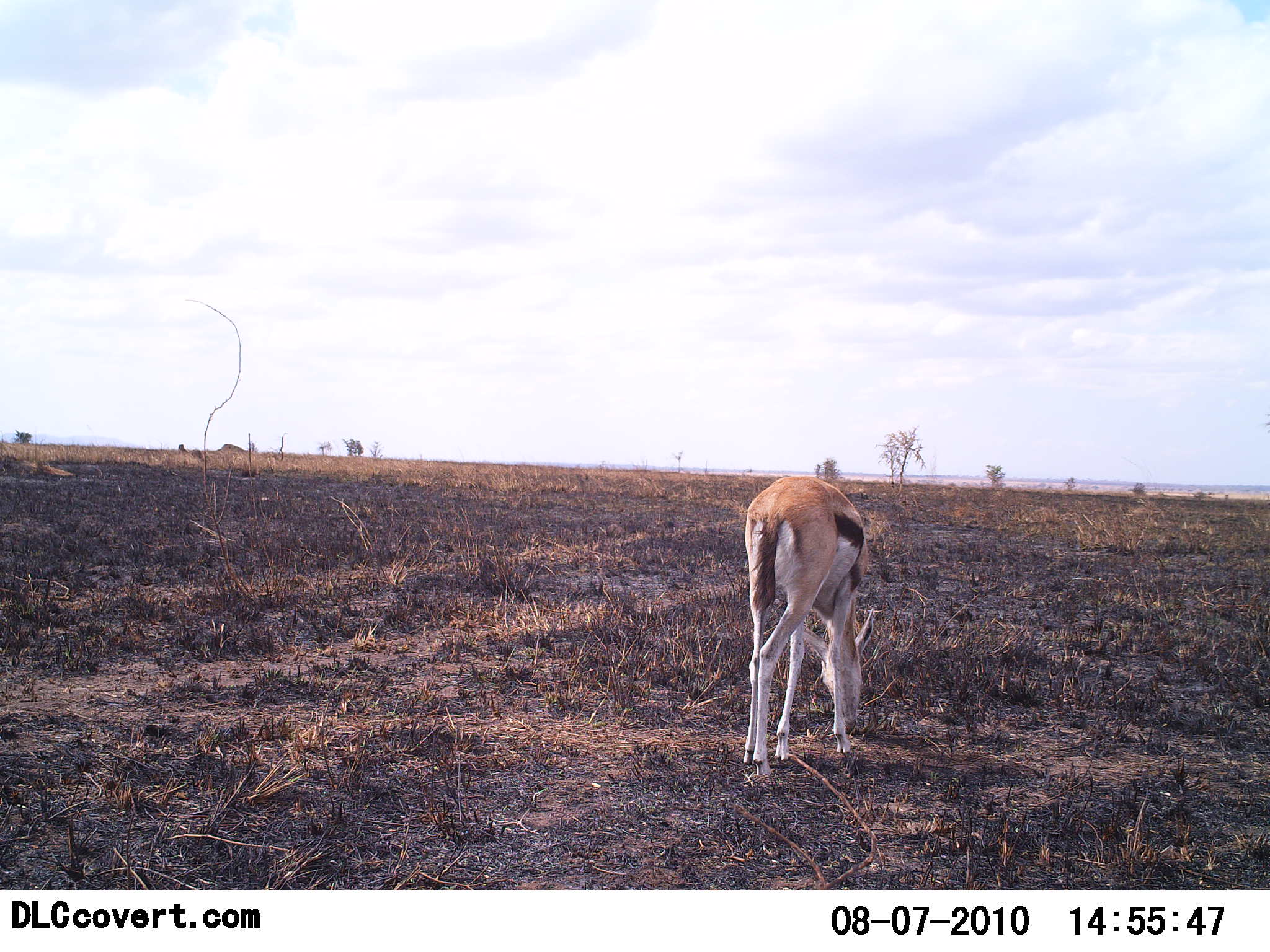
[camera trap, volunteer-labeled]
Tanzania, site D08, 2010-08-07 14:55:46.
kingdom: Animalia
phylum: Chordata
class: Mammalia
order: Artiodactyla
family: Bovidae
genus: Eudorcas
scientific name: Eudorcas thomsonii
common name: thomson's gazelle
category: gazellethomsons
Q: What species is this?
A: Gazellethomsons (thomson's gazelle) (Eudorcas thomsonii).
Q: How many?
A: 1.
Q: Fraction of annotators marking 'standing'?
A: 50%.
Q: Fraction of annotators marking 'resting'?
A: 0%.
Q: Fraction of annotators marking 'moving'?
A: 0%.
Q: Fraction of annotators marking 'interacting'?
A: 0%.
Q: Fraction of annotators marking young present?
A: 0%.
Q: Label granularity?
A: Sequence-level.